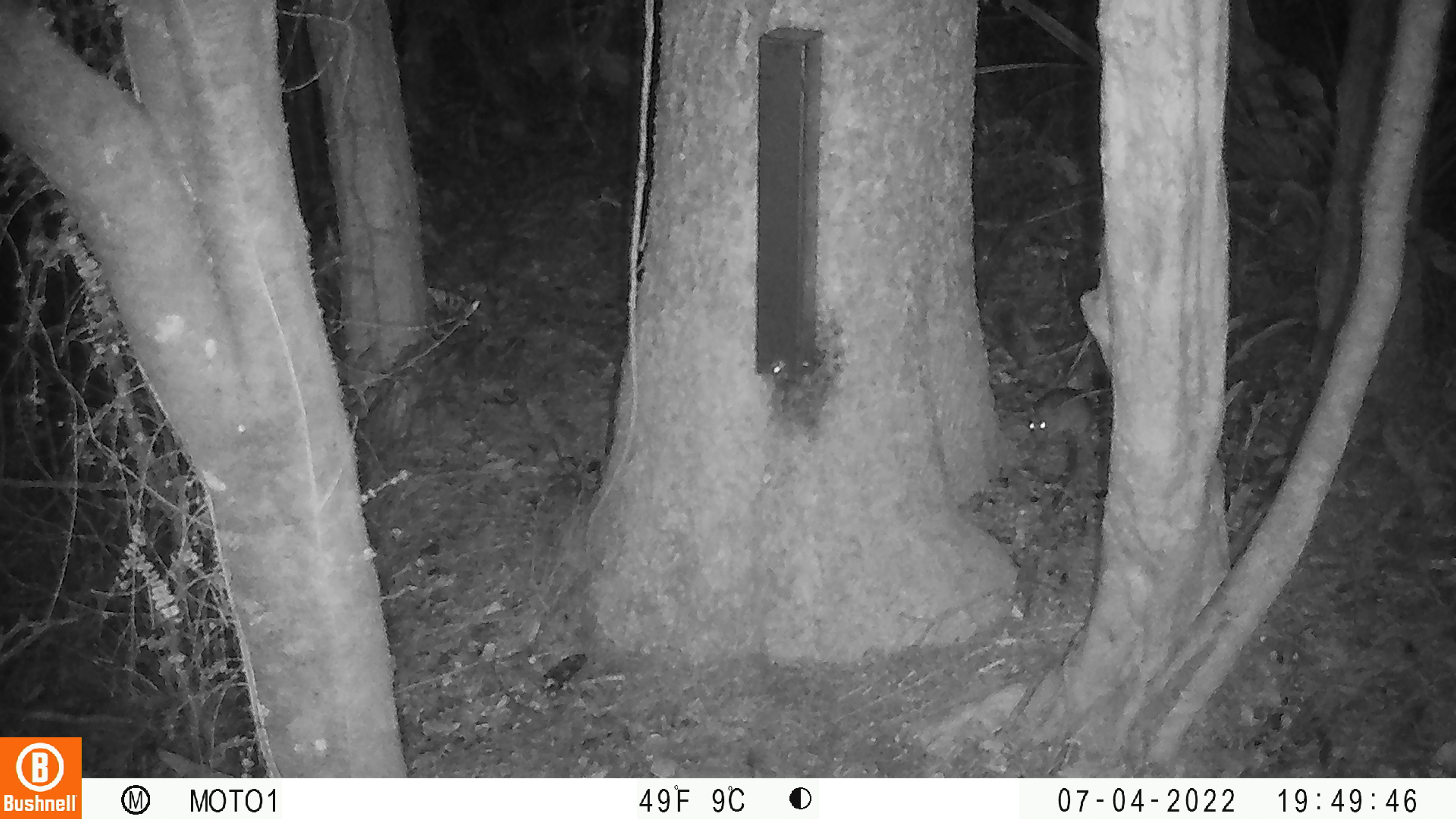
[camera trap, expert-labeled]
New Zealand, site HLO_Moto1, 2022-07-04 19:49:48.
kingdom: Animalia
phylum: Chordata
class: Mammalia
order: Rodentia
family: Muridae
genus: Rattus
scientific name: Rattus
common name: rat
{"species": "rat (Rattus)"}